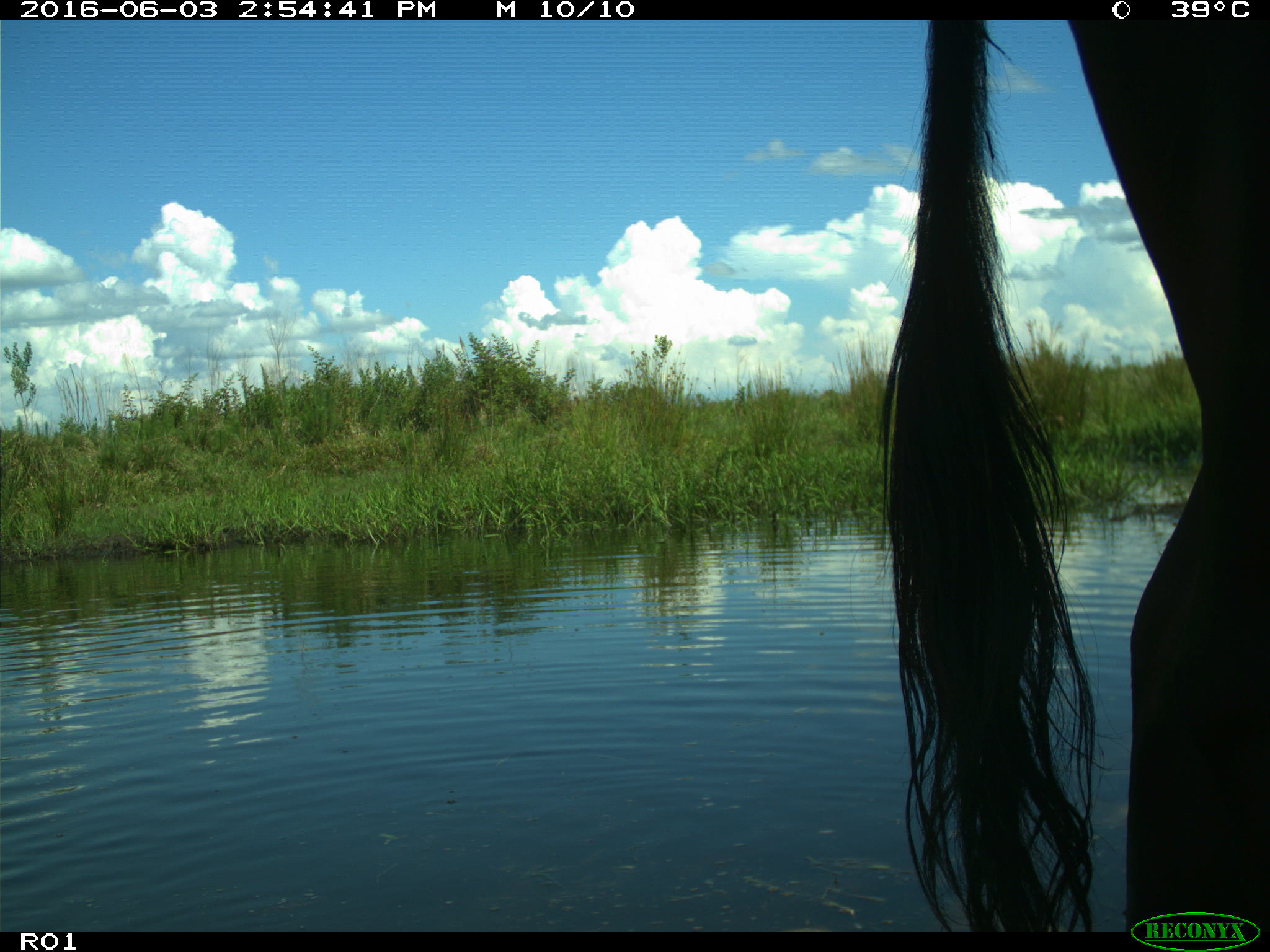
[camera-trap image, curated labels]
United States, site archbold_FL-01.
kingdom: Animalia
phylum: Chordata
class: Mammalia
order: Artiodactyla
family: Bovidae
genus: Bos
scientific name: Bos taurus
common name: domestic cow